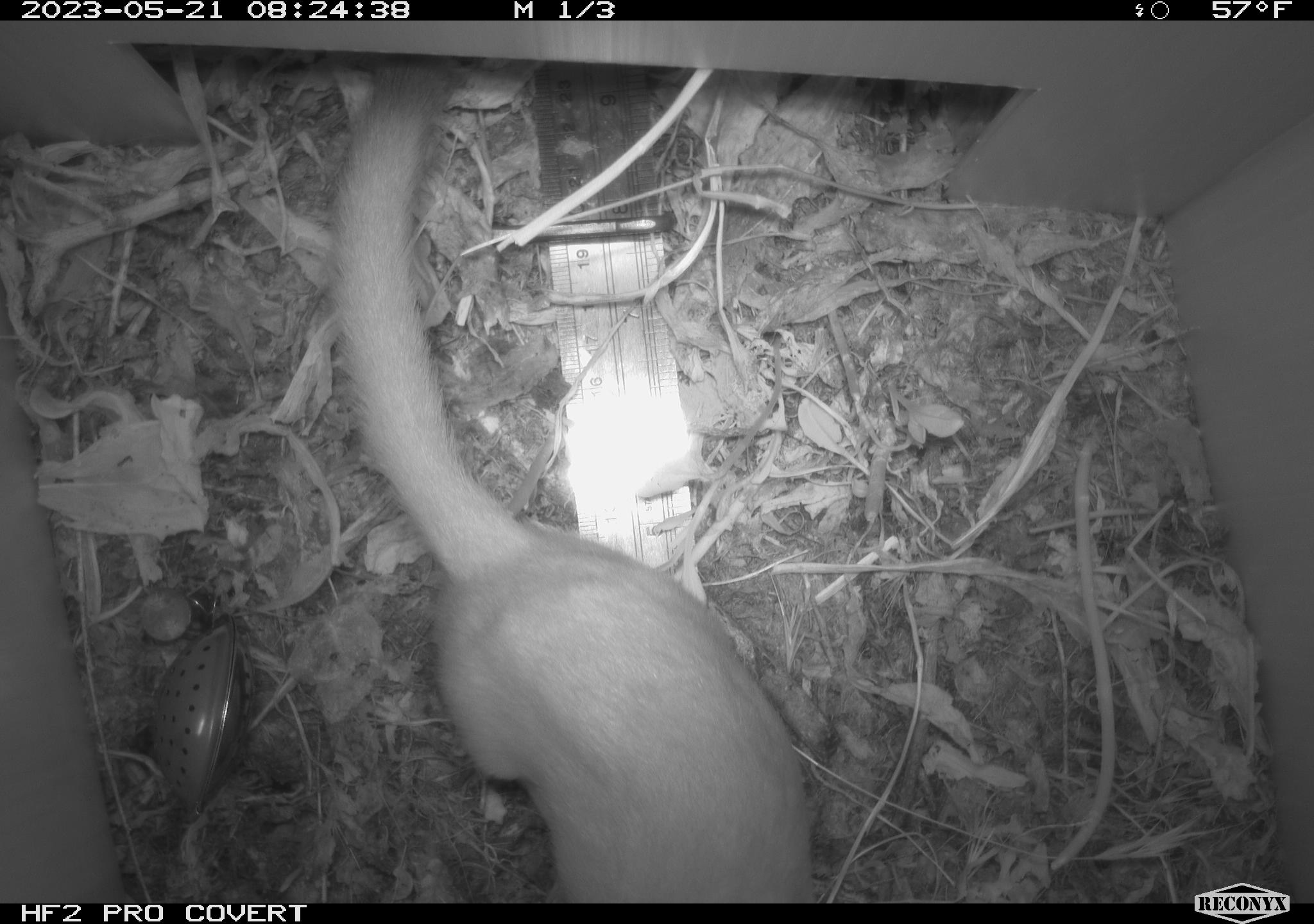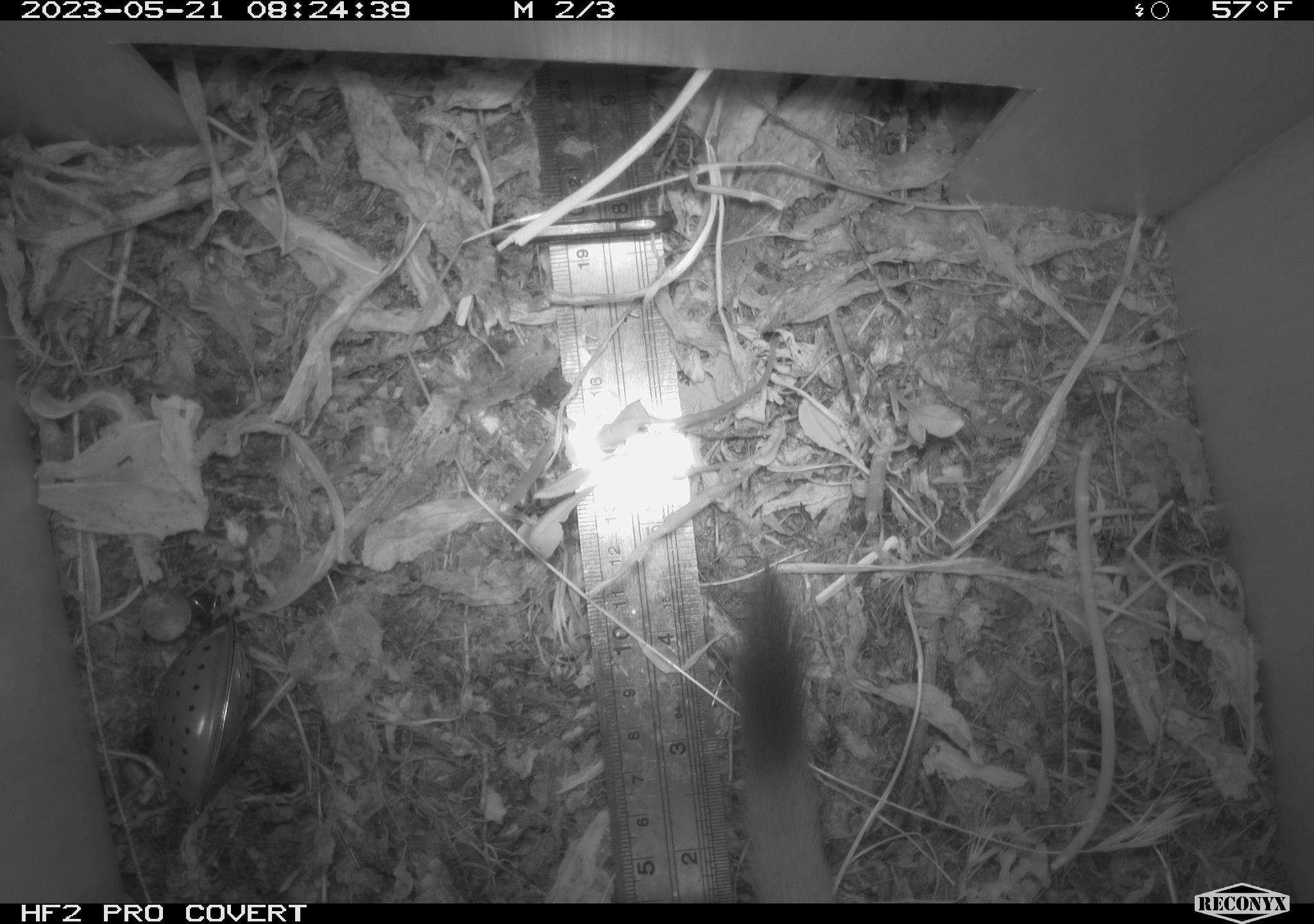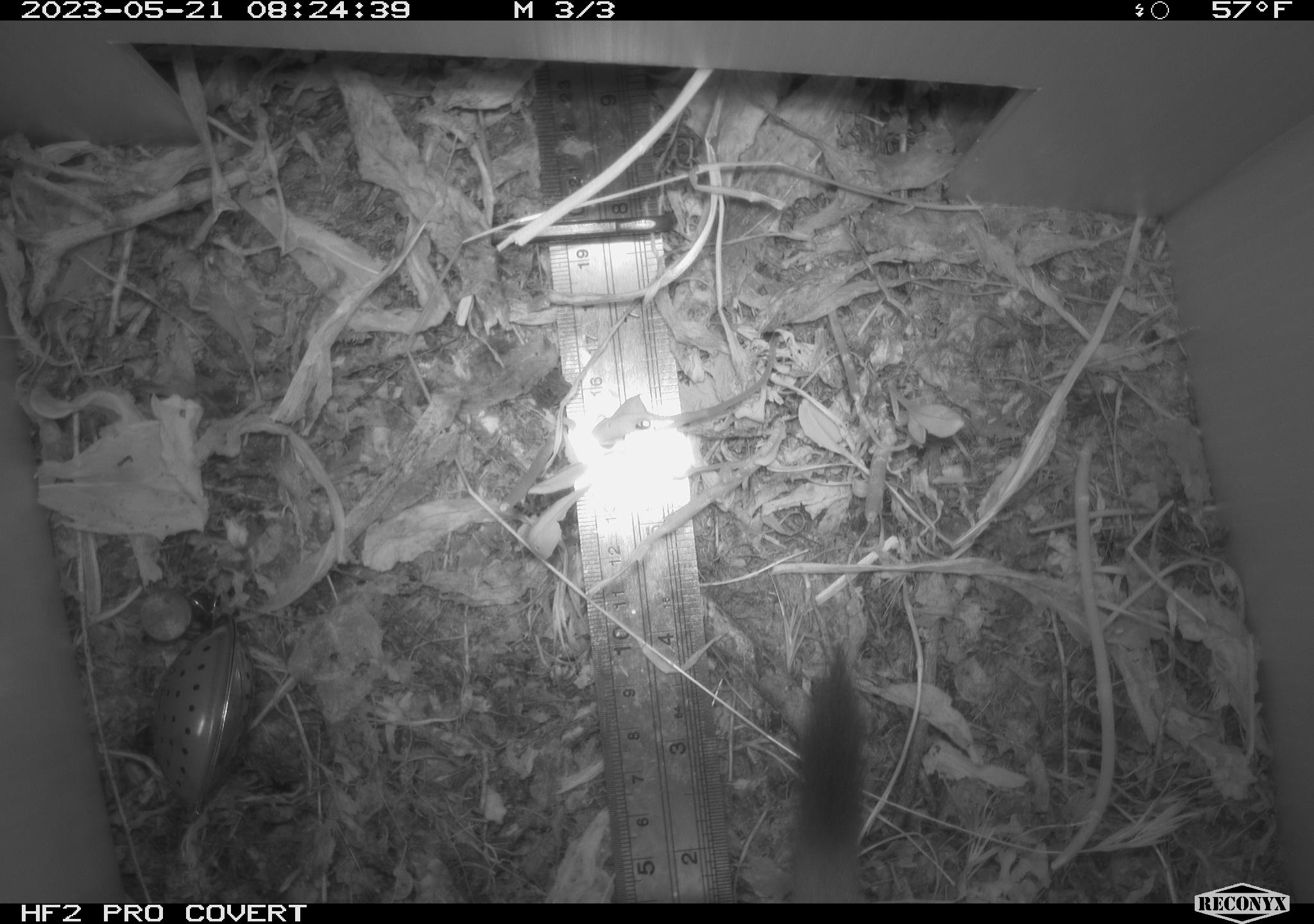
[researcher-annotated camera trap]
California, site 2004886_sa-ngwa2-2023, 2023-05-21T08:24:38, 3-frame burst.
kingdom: Animalia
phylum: Chordata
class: Mammalia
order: Carnivora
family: Mustelidae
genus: Neogale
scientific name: Neogale frenata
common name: long-tailed weasel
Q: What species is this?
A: Long-tailed weasel (Neogale frenata).